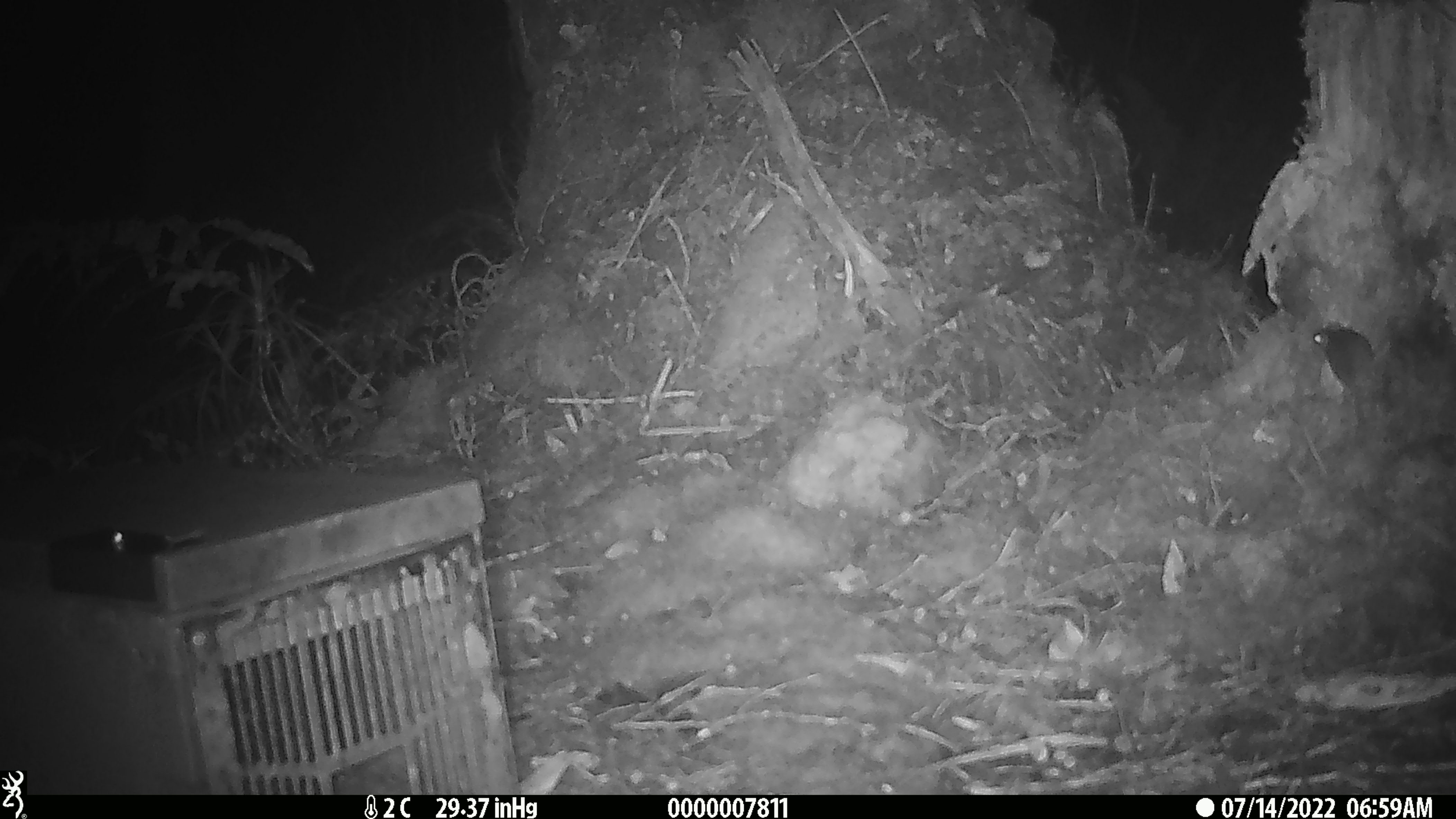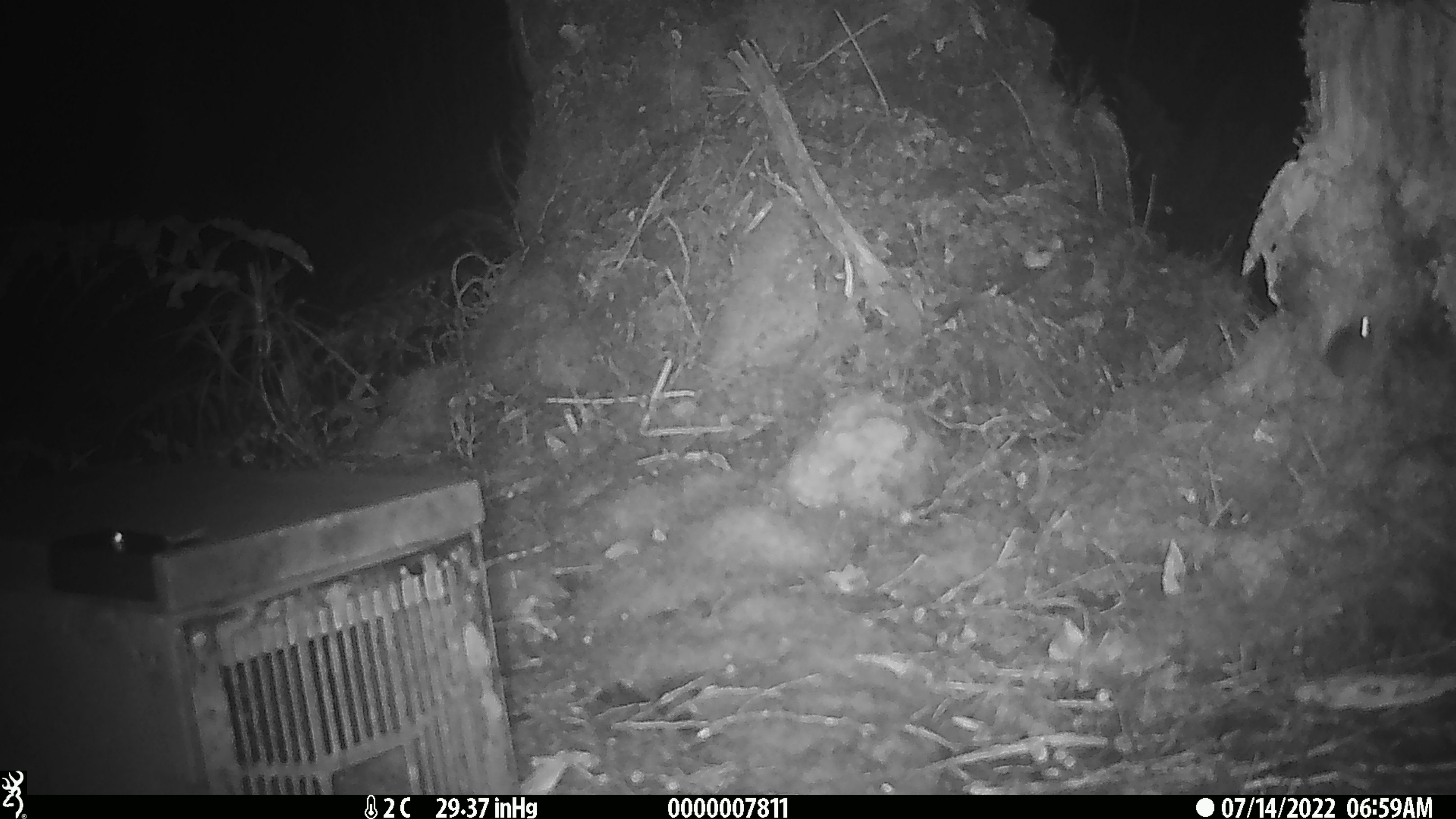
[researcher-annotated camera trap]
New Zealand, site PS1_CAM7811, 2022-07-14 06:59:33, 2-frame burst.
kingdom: Animalia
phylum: Chordata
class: Mammalia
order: Rodentia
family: Muridae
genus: Mus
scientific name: Mus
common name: mouse